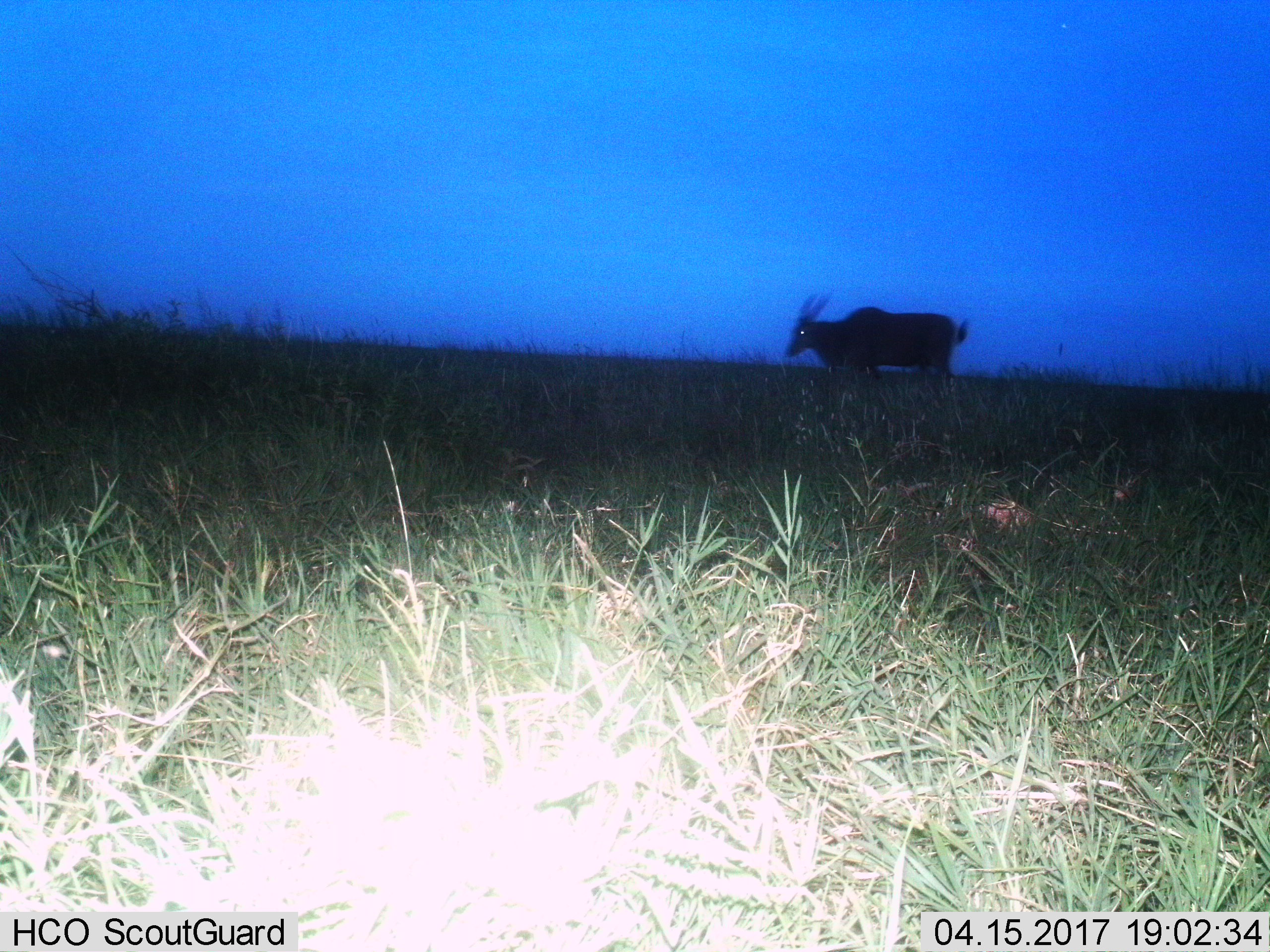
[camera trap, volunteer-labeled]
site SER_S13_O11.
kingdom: Animalia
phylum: Chordata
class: Mammalia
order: Artiodactyla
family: Bovidae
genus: Tragelaphus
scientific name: Tragelaphus oryx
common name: eland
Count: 1.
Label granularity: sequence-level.